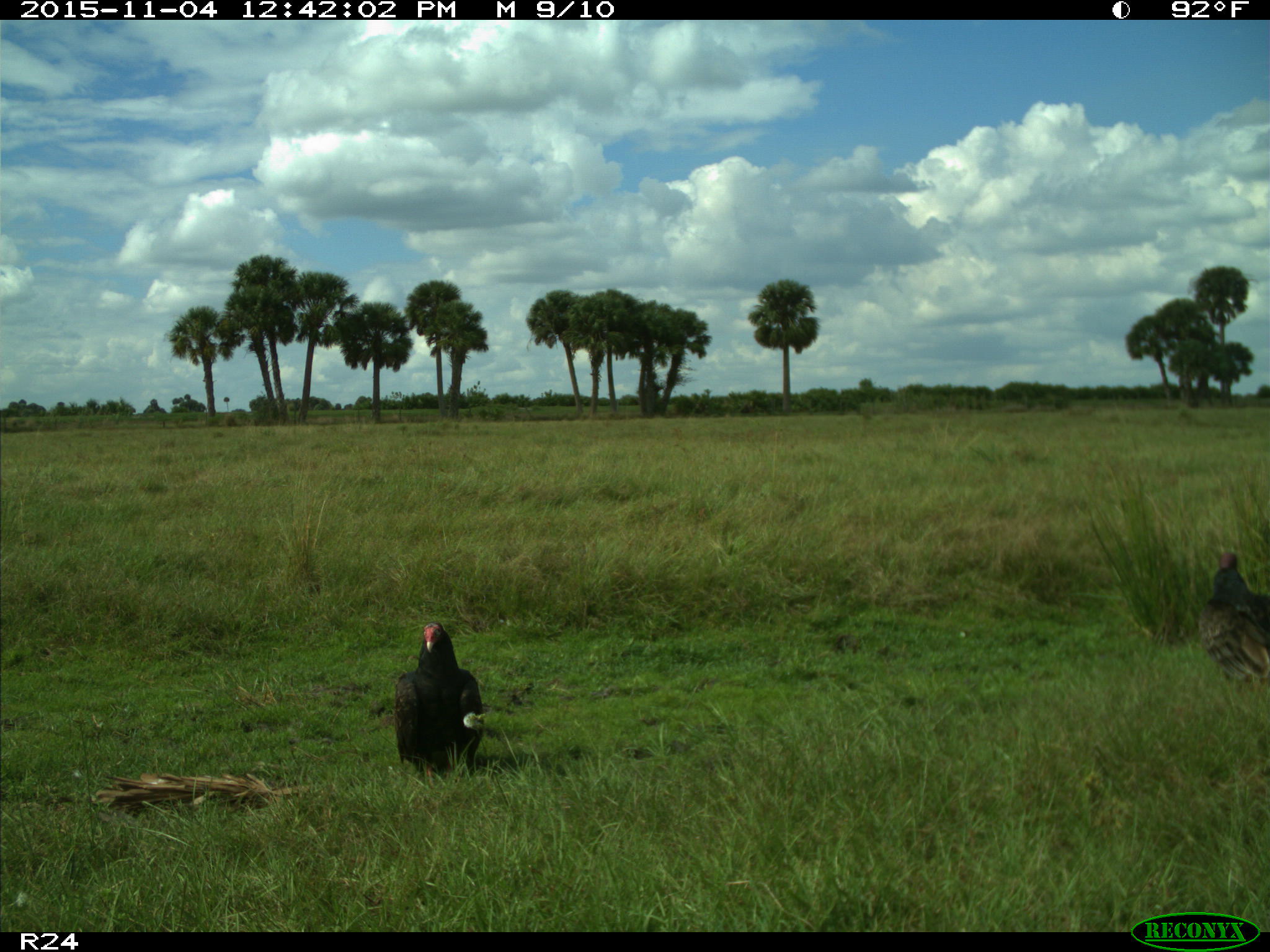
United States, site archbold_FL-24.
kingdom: Animalia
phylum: Chordata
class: Aves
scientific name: Aves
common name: birds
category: unidentified bird